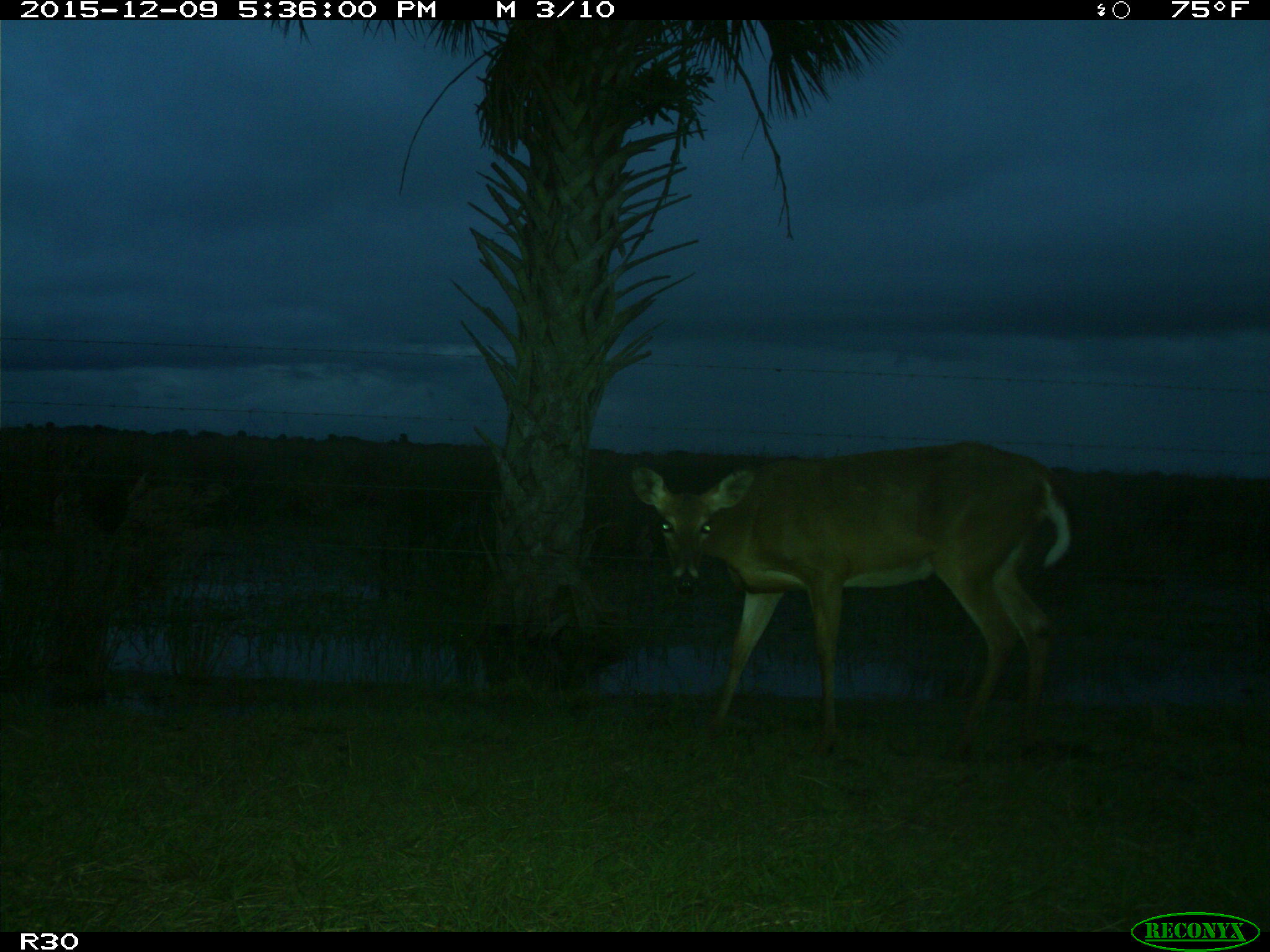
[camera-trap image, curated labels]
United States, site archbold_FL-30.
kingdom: Animalia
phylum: Chordata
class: Mammalia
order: Artiodactyla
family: Cervidae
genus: Odocoileus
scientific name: Odocoileus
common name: deer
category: unidentified deer